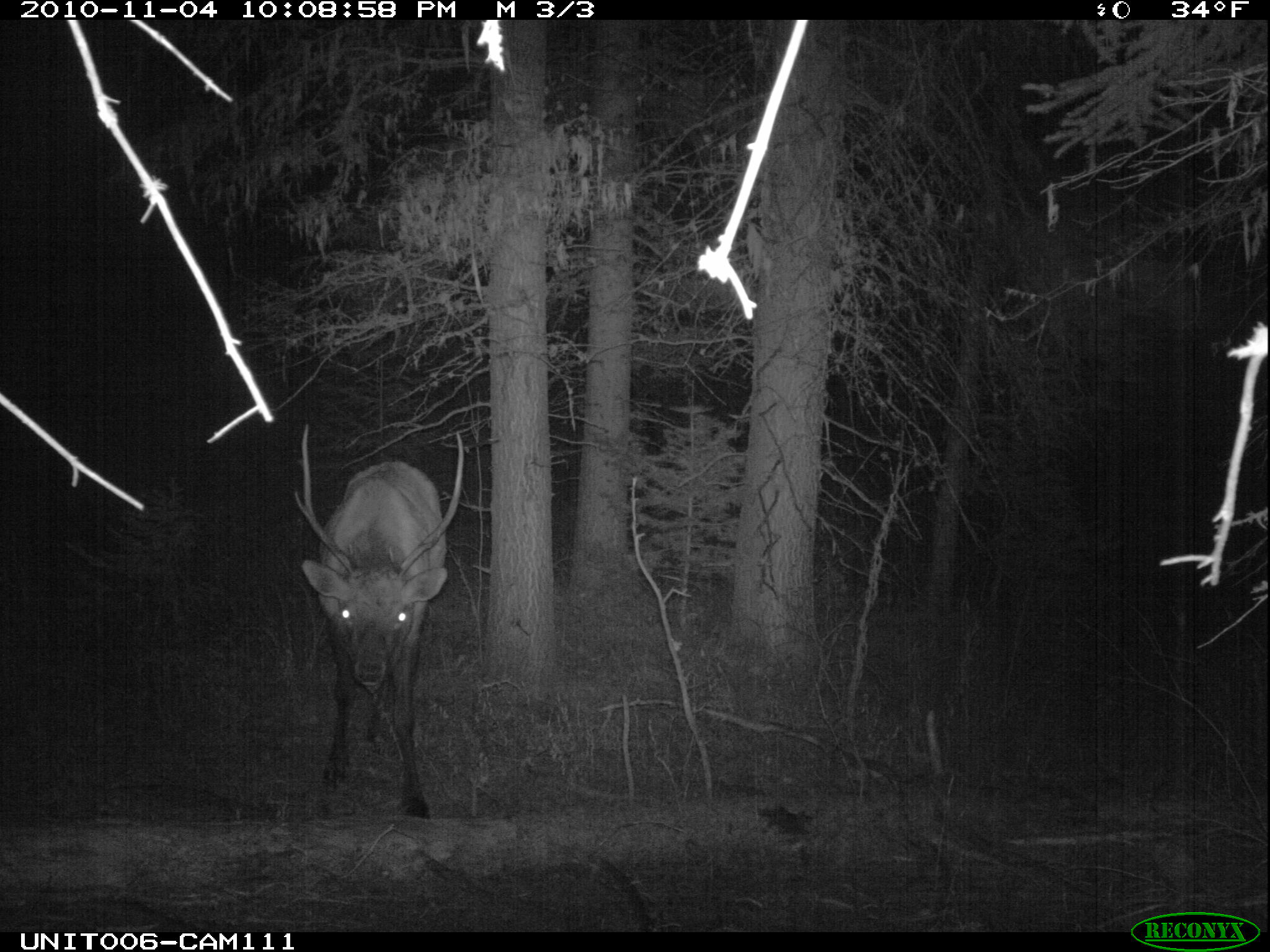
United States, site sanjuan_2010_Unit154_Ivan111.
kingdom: Animalia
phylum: Chordata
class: Mammalia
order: Artiodactyla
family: Cervidae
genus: Cervus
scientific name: Cervus elaphus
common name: red deer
Cervus elaphus (red deer).